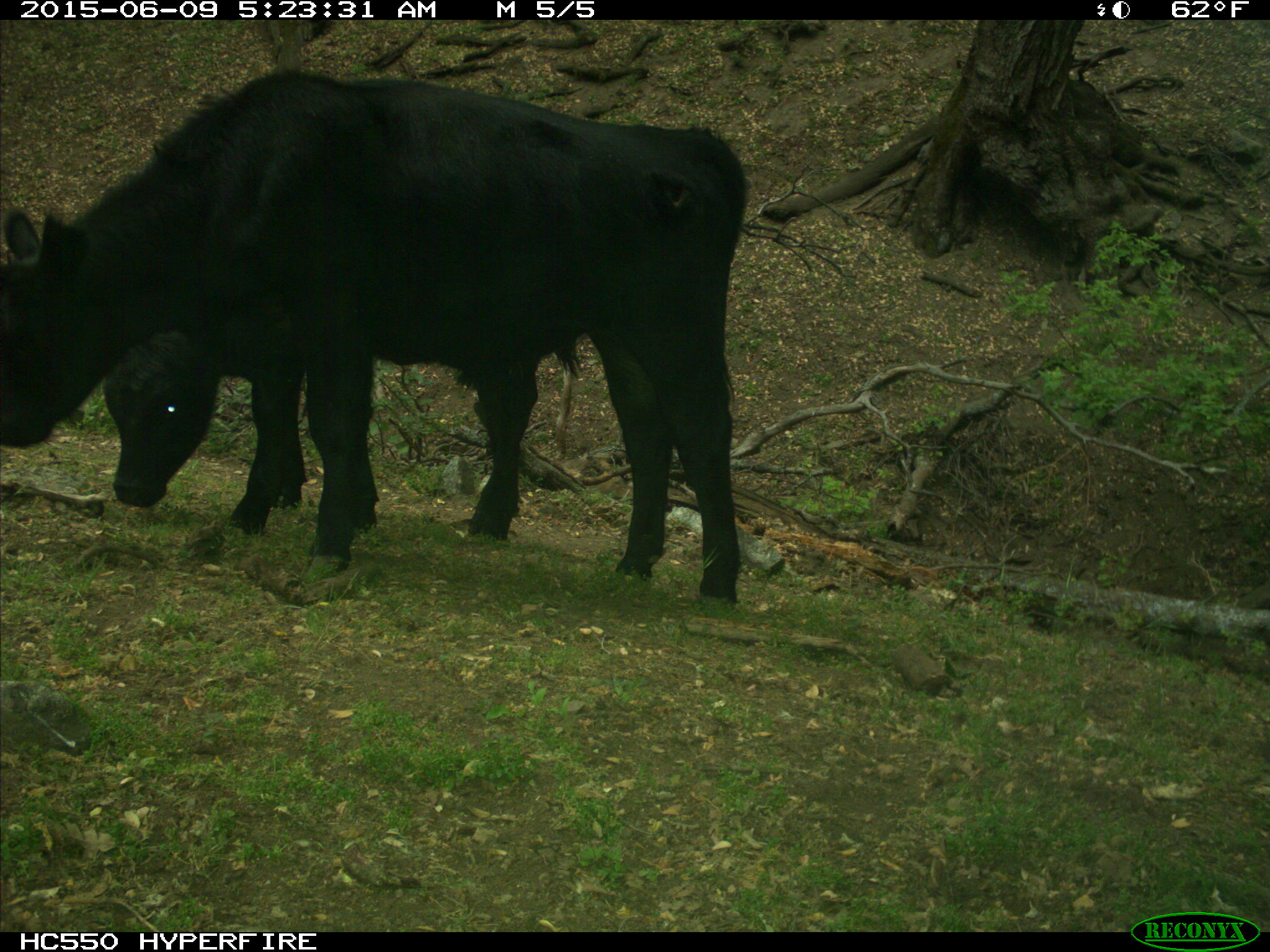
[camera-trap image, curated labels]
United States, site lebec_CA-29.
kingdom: Animalia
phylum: Chordata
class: Mammalia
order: Artiodactyla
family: Bovidae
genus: Bos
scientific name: Bos taurus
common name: domestic cow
Bos taurus (domestic cow).